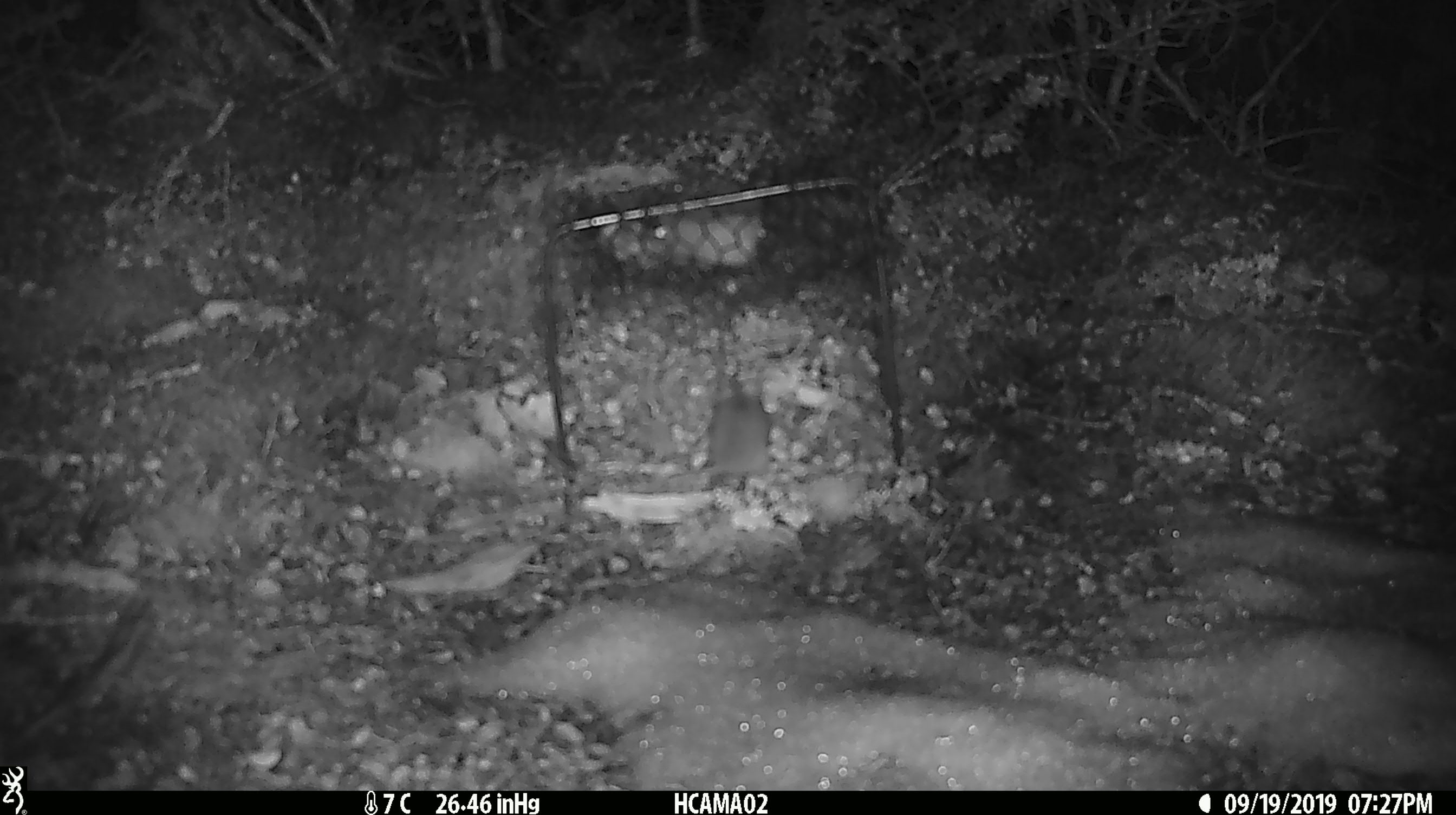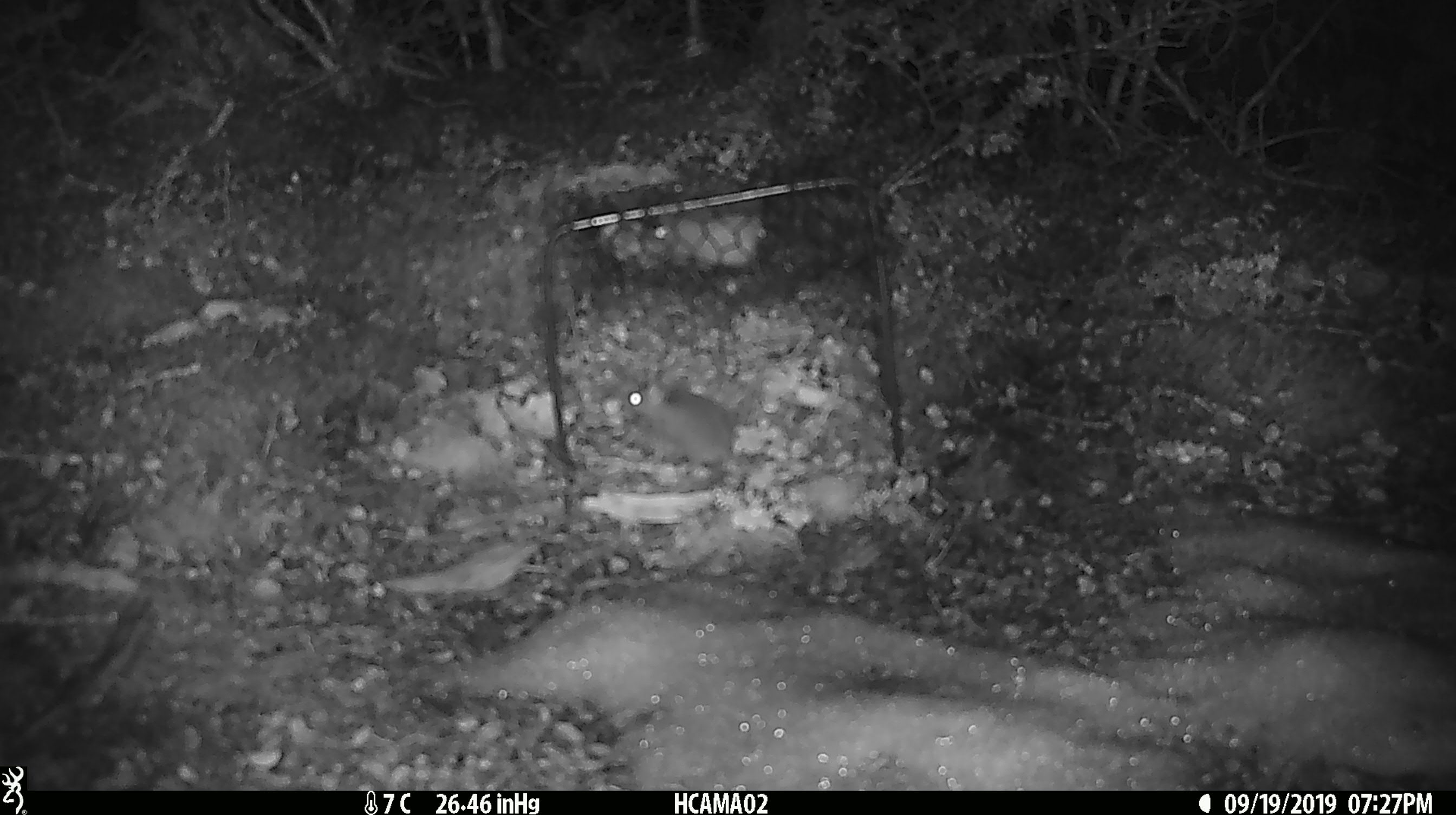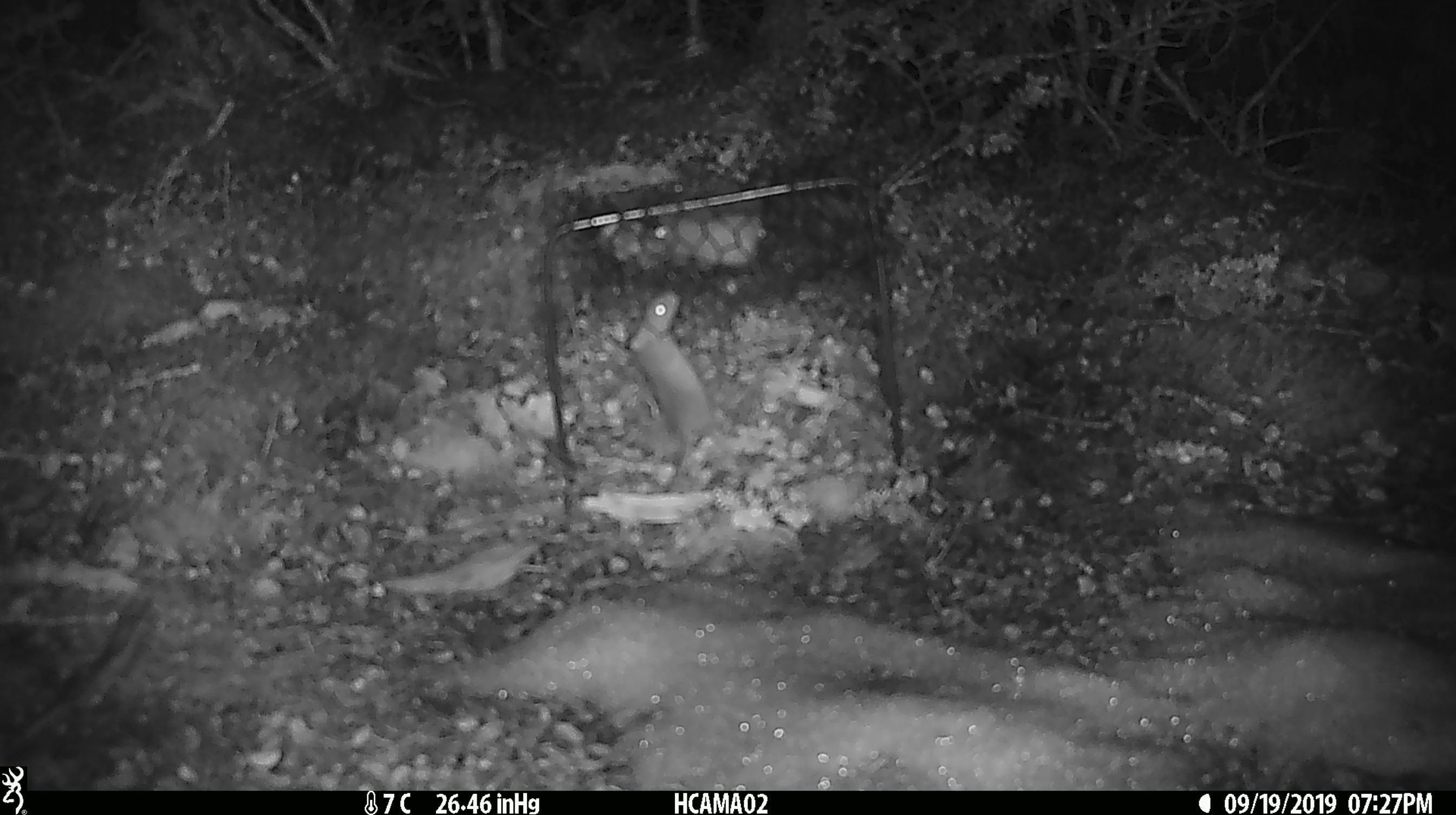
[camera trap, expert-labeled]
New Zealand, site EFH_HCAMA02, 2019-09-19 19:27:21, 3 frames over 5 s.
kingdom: Animalia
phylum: Chordata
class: Mammalia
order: Rodentia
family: Muridae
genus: Mus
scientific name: Mus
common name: mouse